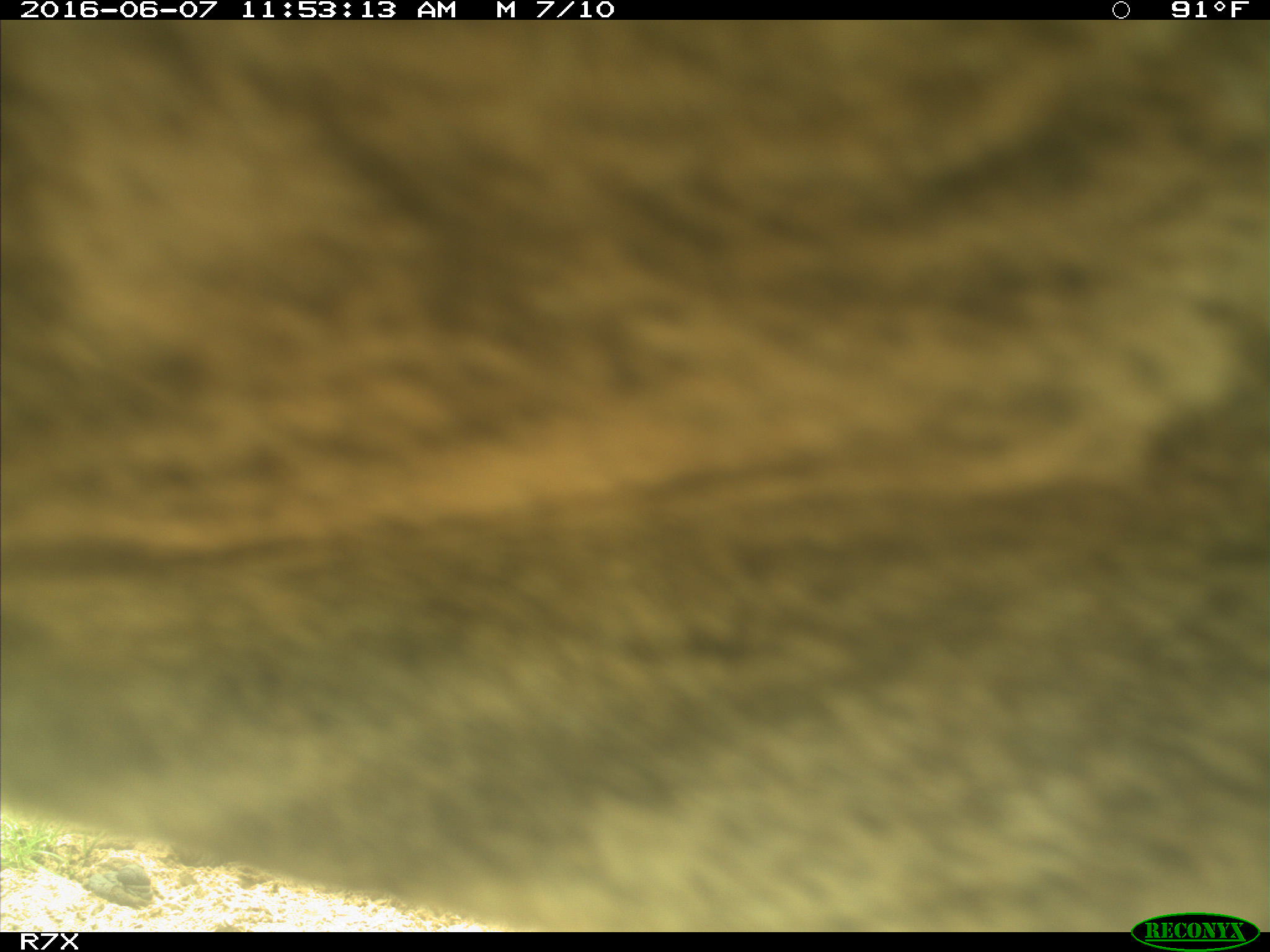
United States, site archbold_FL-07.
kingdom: Animalia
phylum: Chordata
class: Mammalia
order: Artiodactyla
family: Bovidae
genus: Bos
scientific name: Bos taurus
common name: domestic cow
Bos taurus (domestic cow).